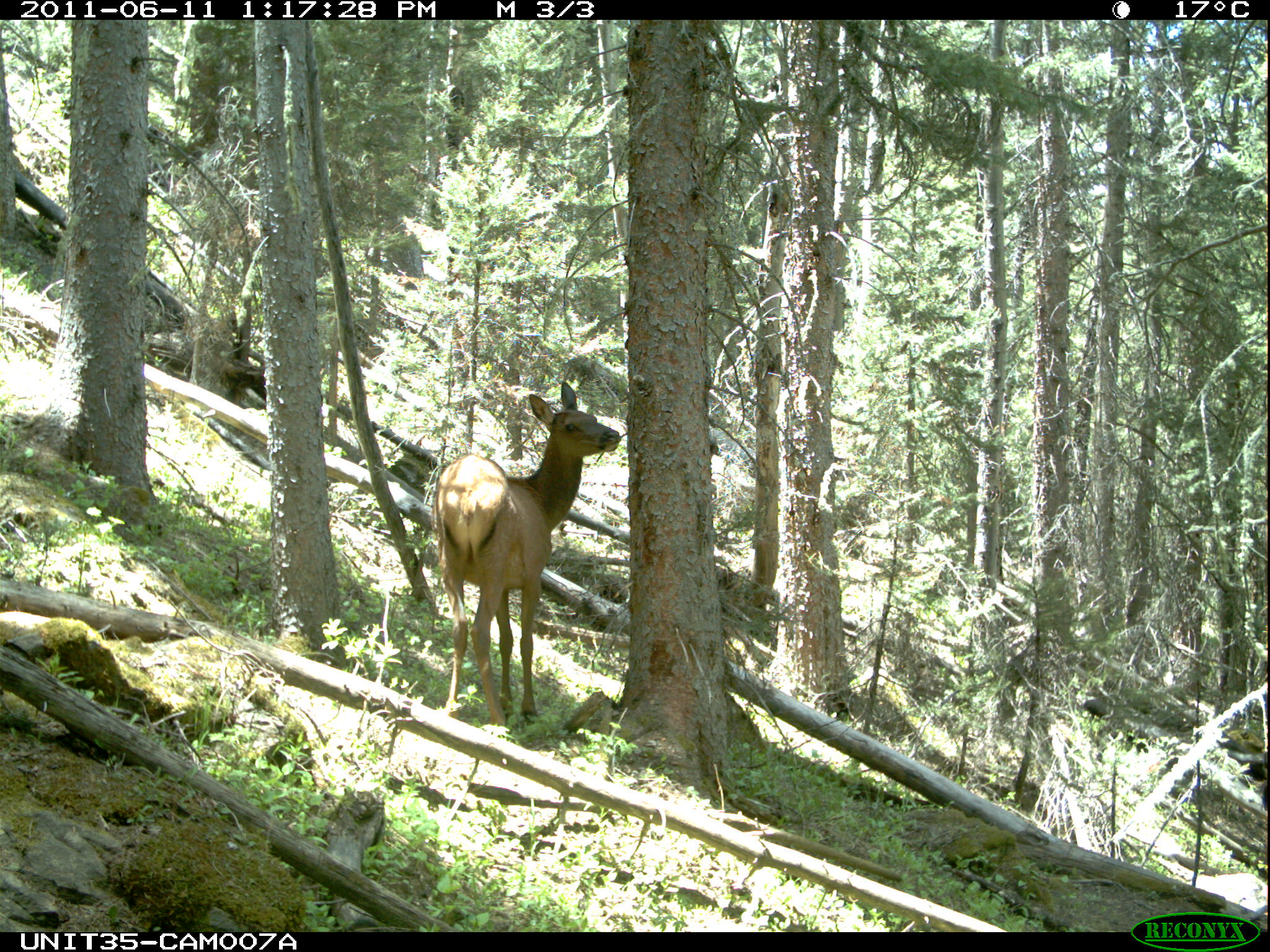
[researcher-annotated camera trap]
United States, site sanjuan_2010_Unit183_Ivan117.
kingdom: Animalia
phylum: Chordata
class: Mammalia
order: Artiodactyla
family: Cervidae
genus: Cervus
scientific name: Cervus elaphus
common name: red deer